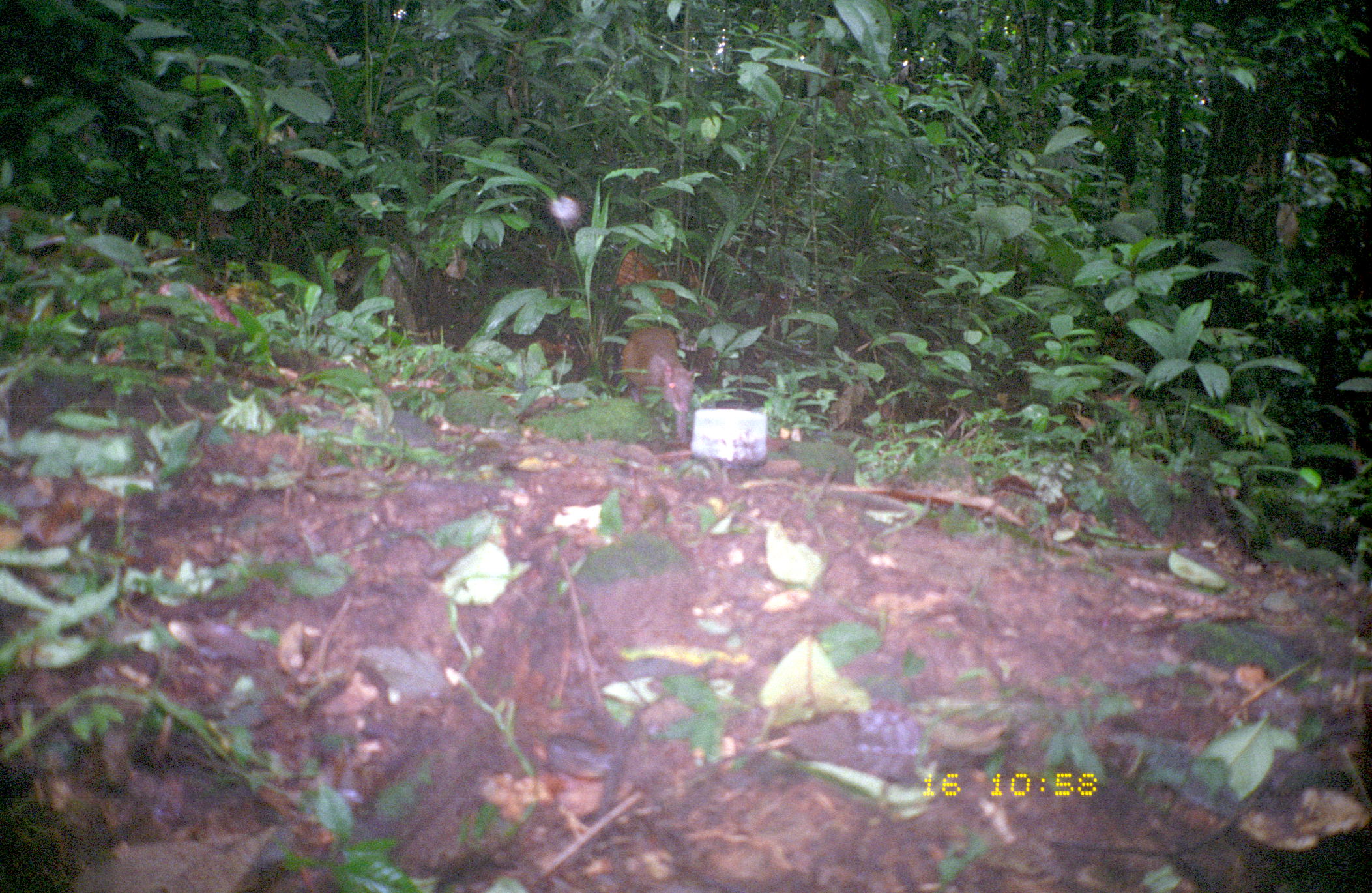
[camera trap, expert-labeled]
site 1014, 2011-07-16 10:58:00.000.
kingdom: Animalia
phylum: Chordata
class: Mammalia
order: Rodentia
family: Dasyproctidae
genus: Dasyprocta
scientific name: Dasyprocta punctata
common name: central american agouti